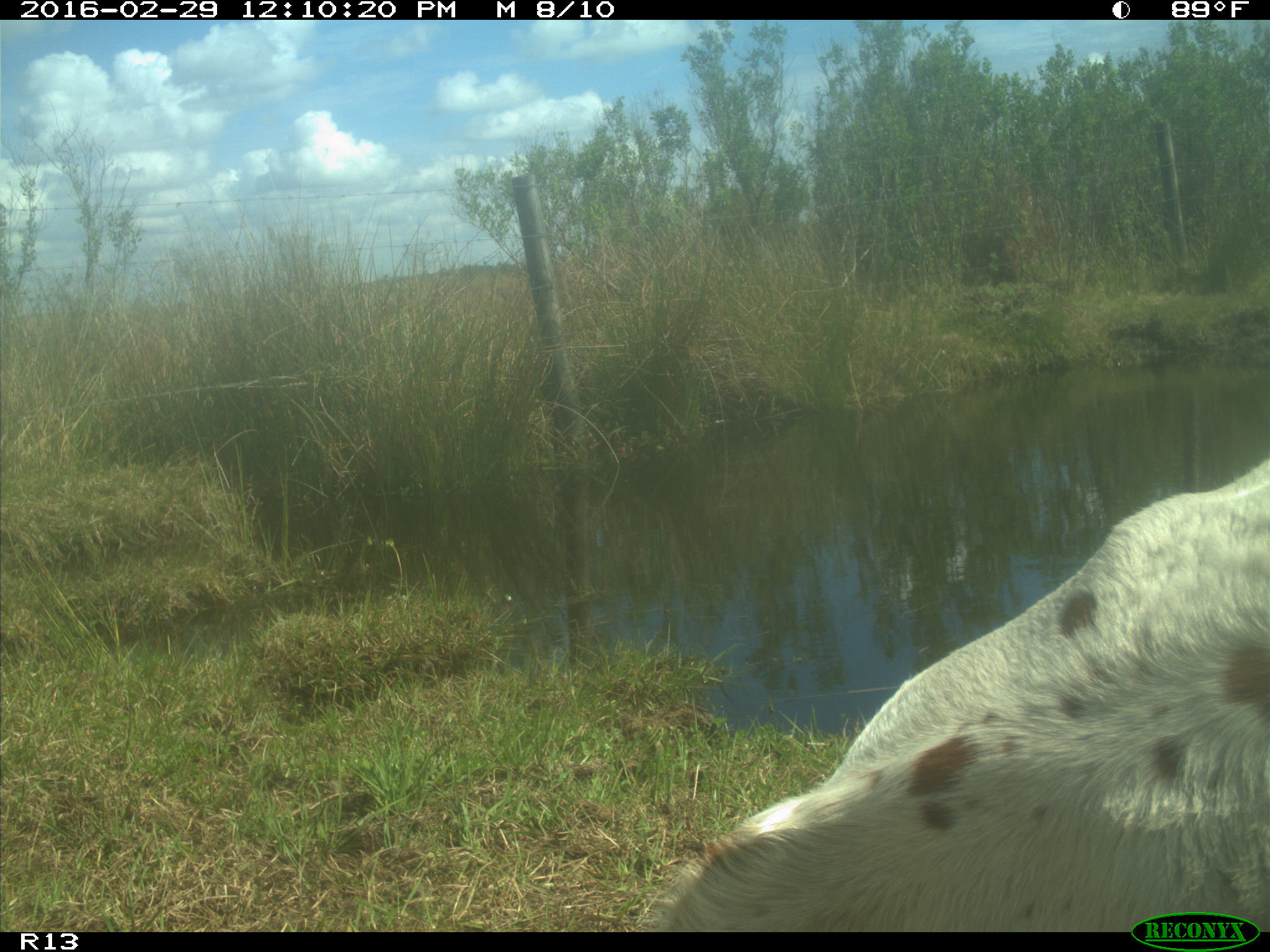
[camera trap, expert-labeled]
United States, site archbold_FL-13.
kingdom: Animalia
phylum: Chordata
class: Mammalia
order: Artiodactyla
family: Bovidae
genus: Bos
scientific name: Bos taurus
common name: domestic cow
Bos taurus (domestic cow).